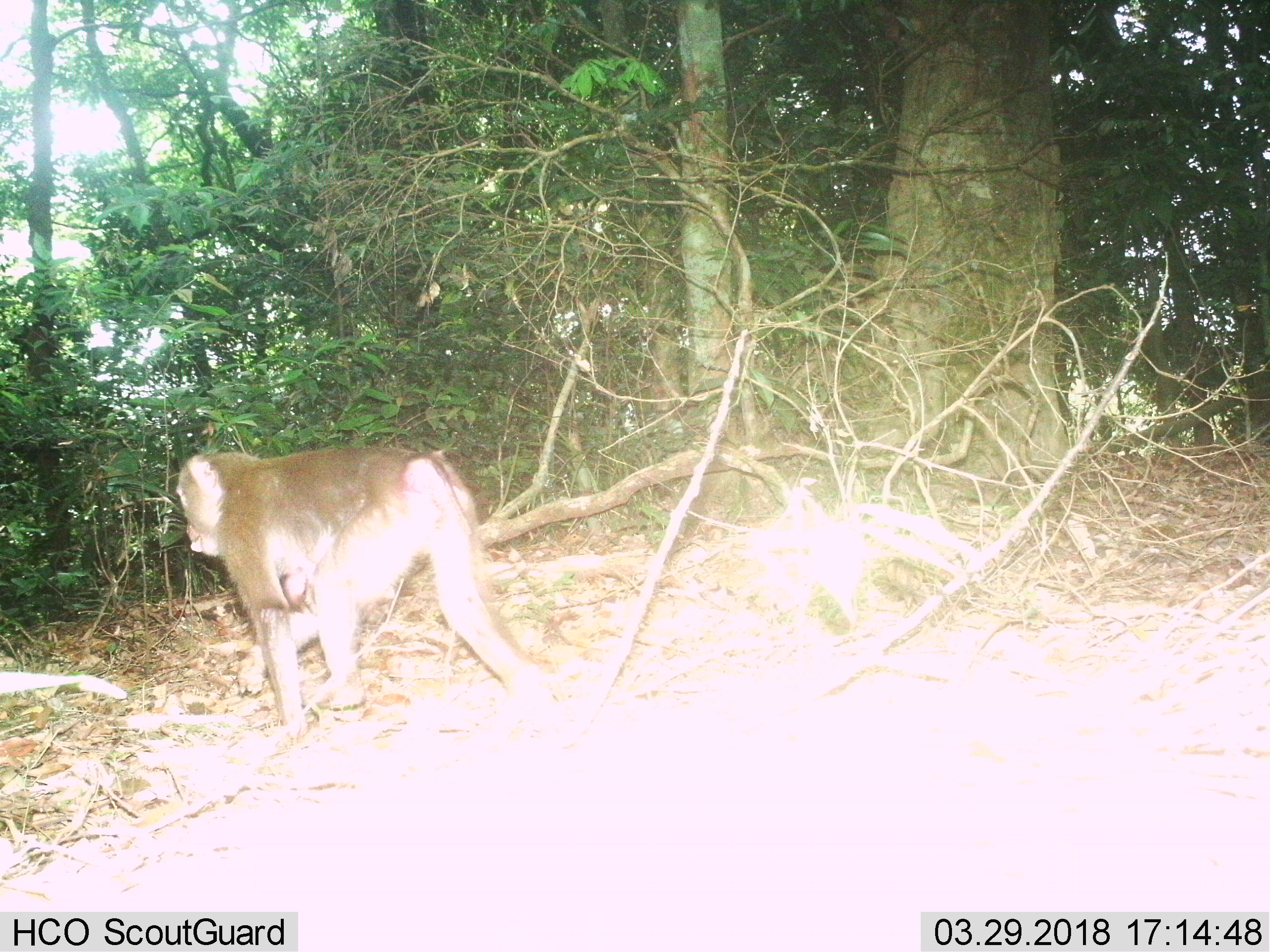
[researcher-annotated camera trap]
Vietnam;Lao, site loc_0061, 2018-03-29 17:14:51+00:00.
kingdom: Animalia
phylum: Chordata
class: Mammalia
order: Primates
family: Cercopithecidae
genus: Macaca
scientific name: Macaca nemestrina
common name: pig-tailed macaque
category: pig tailed macaque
Pig tailed macaque (pig-tailed macaque) (Macaca nemestrina). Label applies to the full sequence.